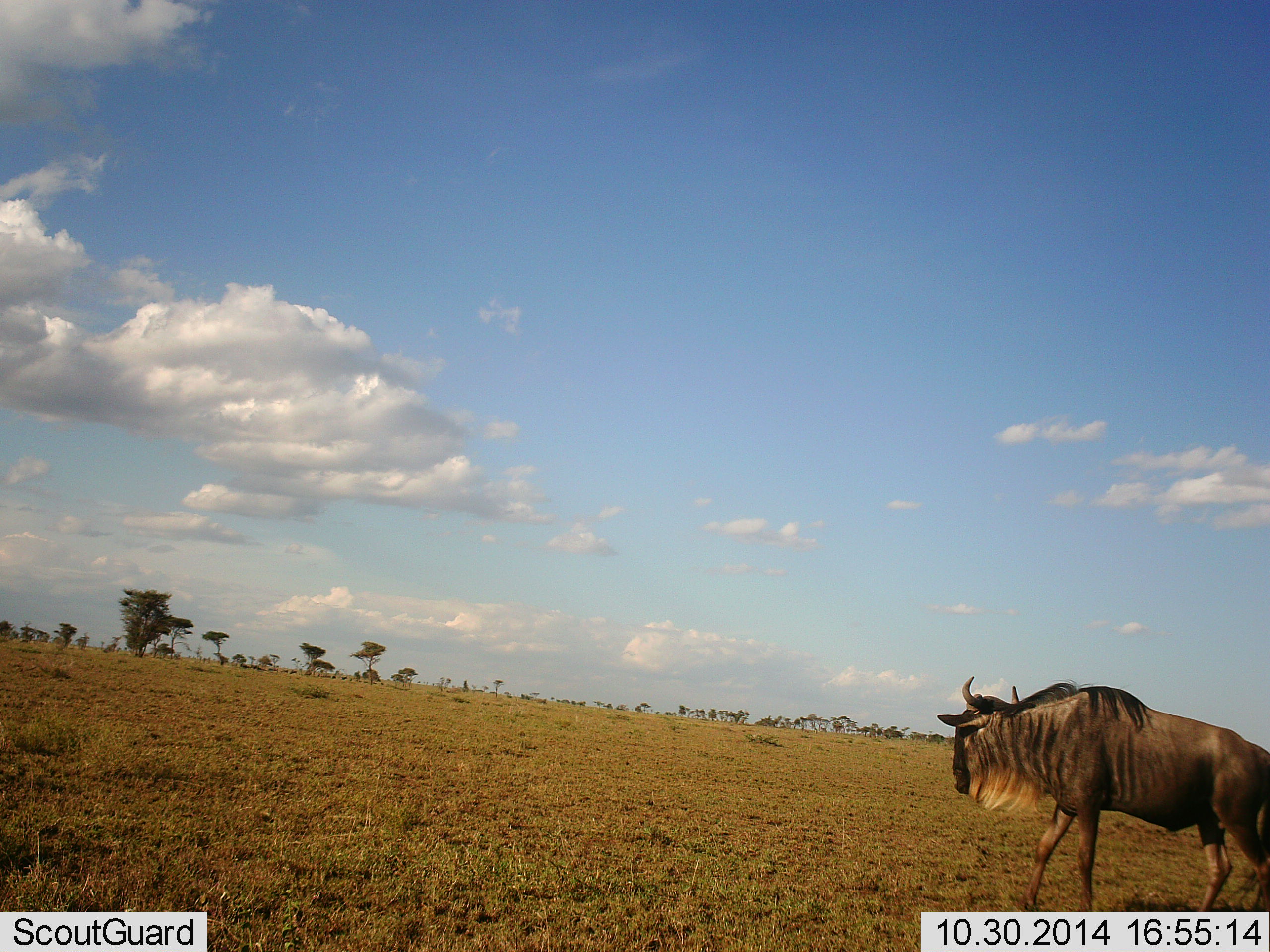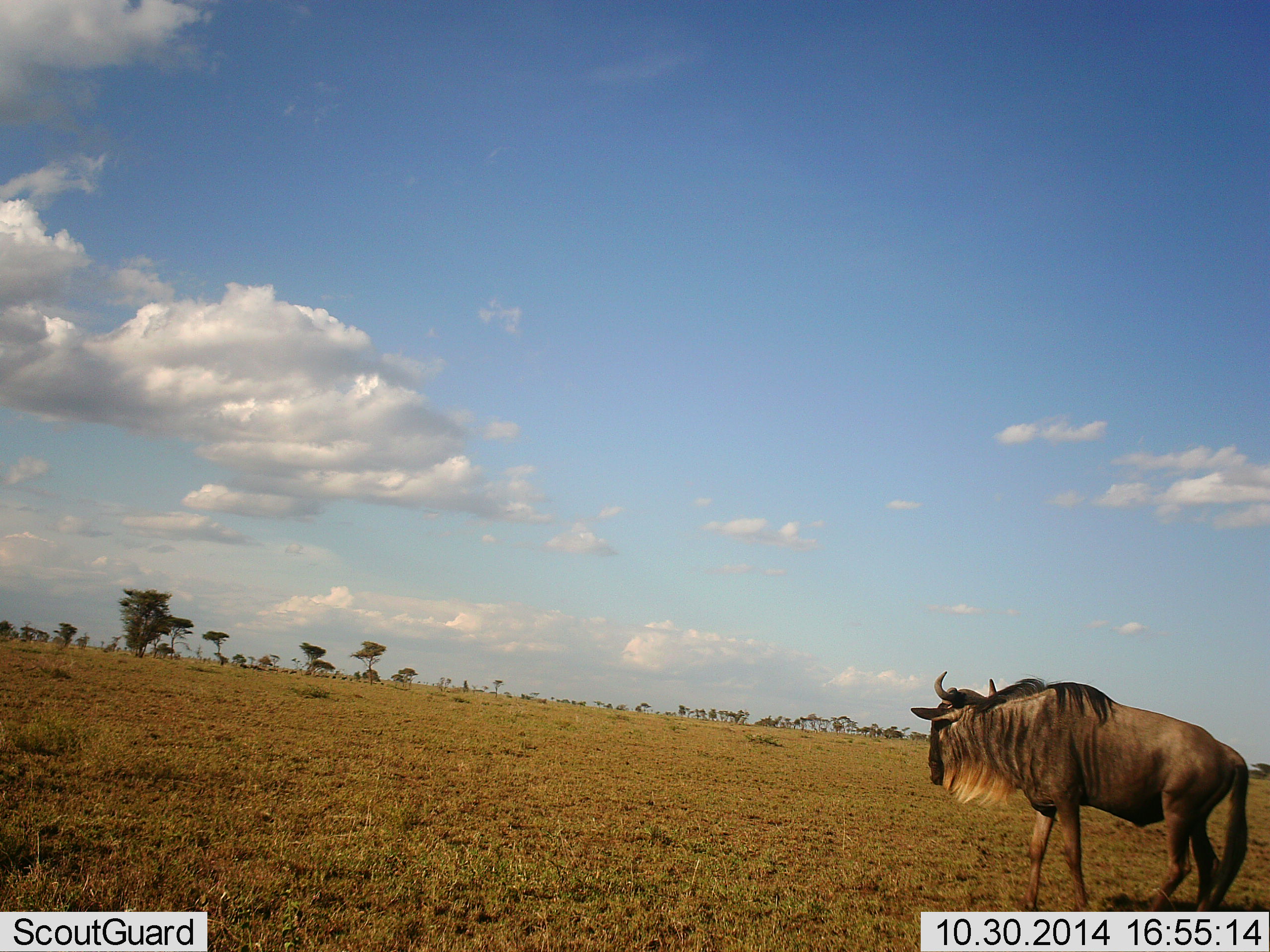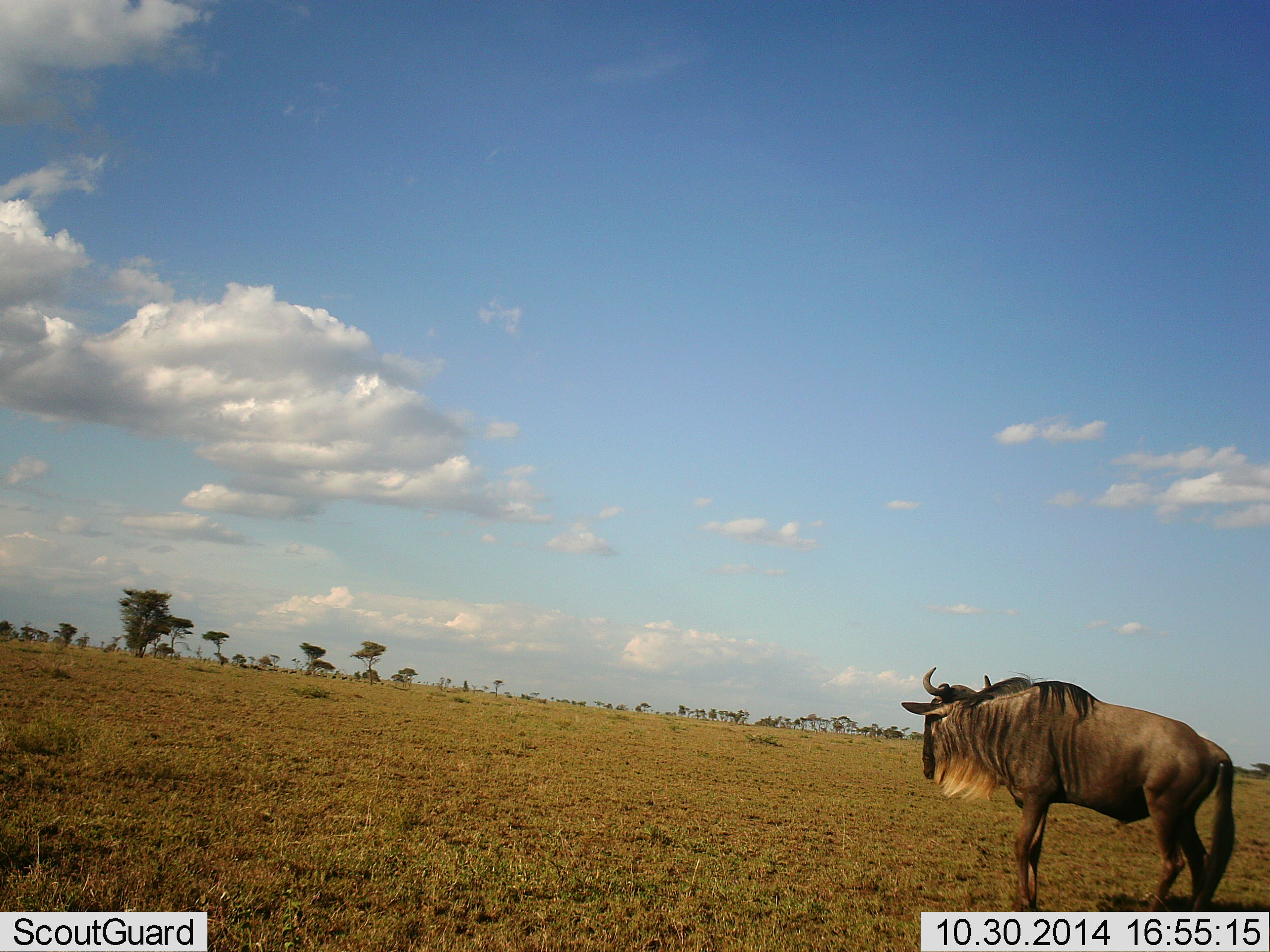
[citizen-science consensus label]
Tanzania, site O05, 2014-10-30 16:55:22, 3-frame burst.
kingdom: Animalia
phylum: Chordata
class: Mammalia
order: Artiodactyla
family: Bovidae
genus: Connochaetes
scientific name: Connochaetes taurinus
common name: blue wildebeest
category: wildebeest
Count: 1.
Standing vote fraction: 20%.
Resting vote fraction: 0%.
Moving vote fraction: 90%.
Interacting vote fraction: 0%.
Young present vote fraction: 0%.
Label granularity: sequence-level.